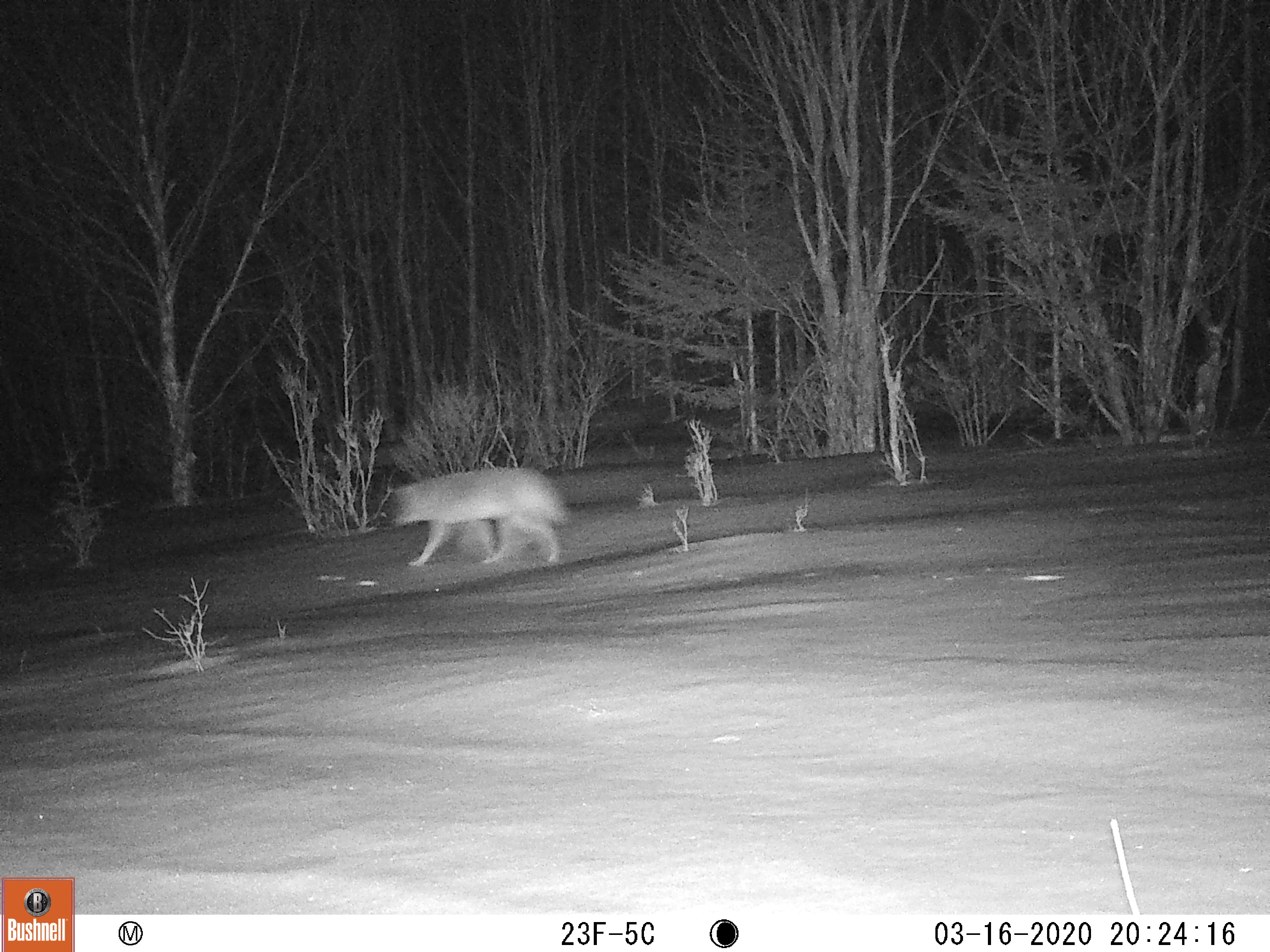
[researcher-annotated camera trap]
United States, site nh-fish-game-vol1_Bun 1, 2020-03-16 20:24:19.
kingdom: Animalia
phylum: Chordata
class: Mammalia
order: Carnivora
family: Canidae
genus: Canis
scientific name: Canis latrans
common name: coyote